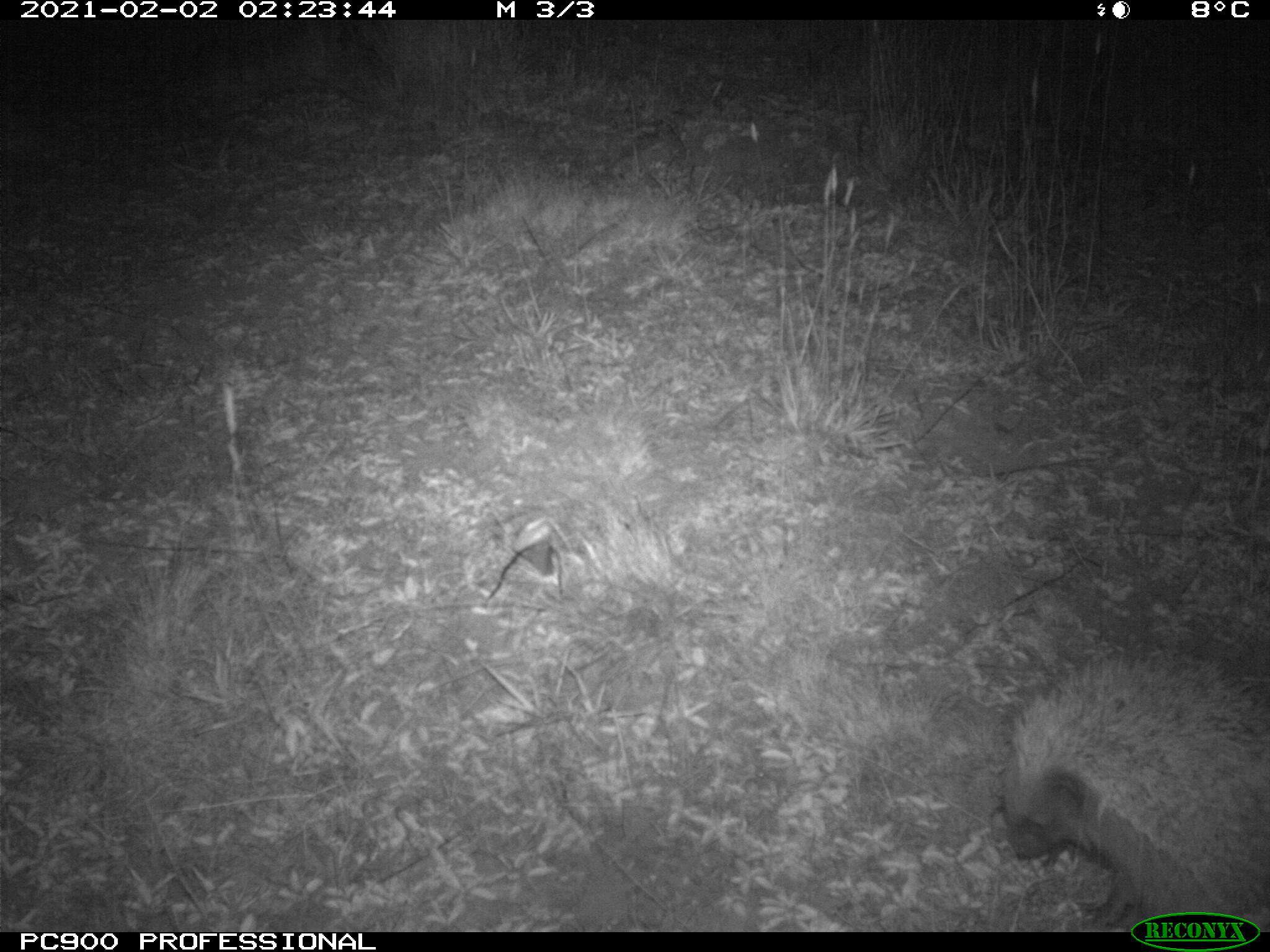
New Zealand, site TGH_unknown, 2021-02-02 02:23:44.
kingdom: Animalia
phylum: Chordata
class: Mammalia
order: Eulipotyphla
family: Erinaceidae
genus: Erinaceus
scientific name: Erinaceus europaeus europaeus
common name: european hedgehog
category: hedgehog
Hedgehog (european hedgehog) (Erinaceus europaeus europaeus).